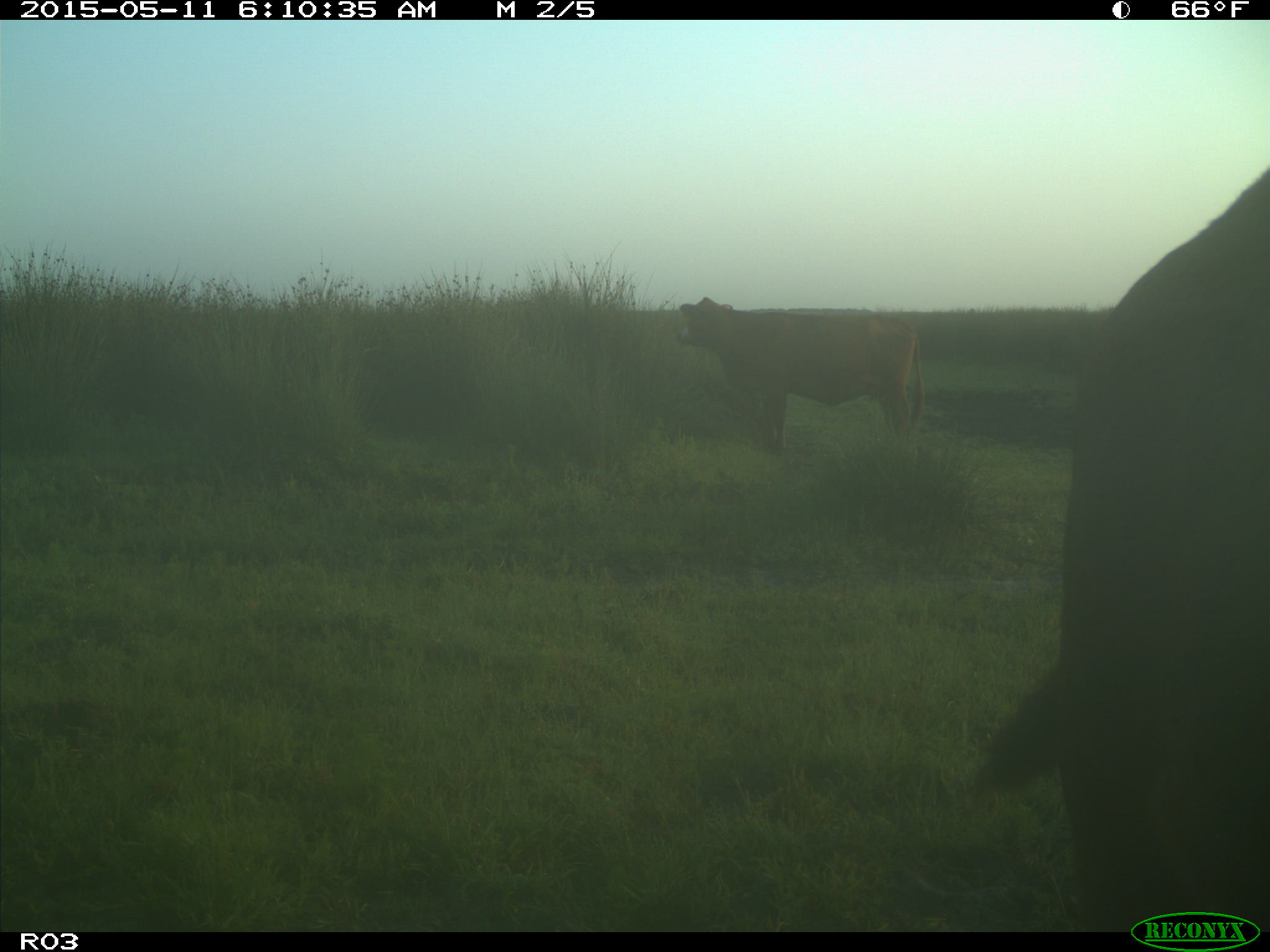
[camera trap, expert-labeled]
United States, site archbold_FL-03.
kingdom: Animalia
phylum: Chordata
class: Mammalia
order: Artiodactyla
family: Bovidae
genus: Bos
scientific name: Bos taurus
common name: domestic cow